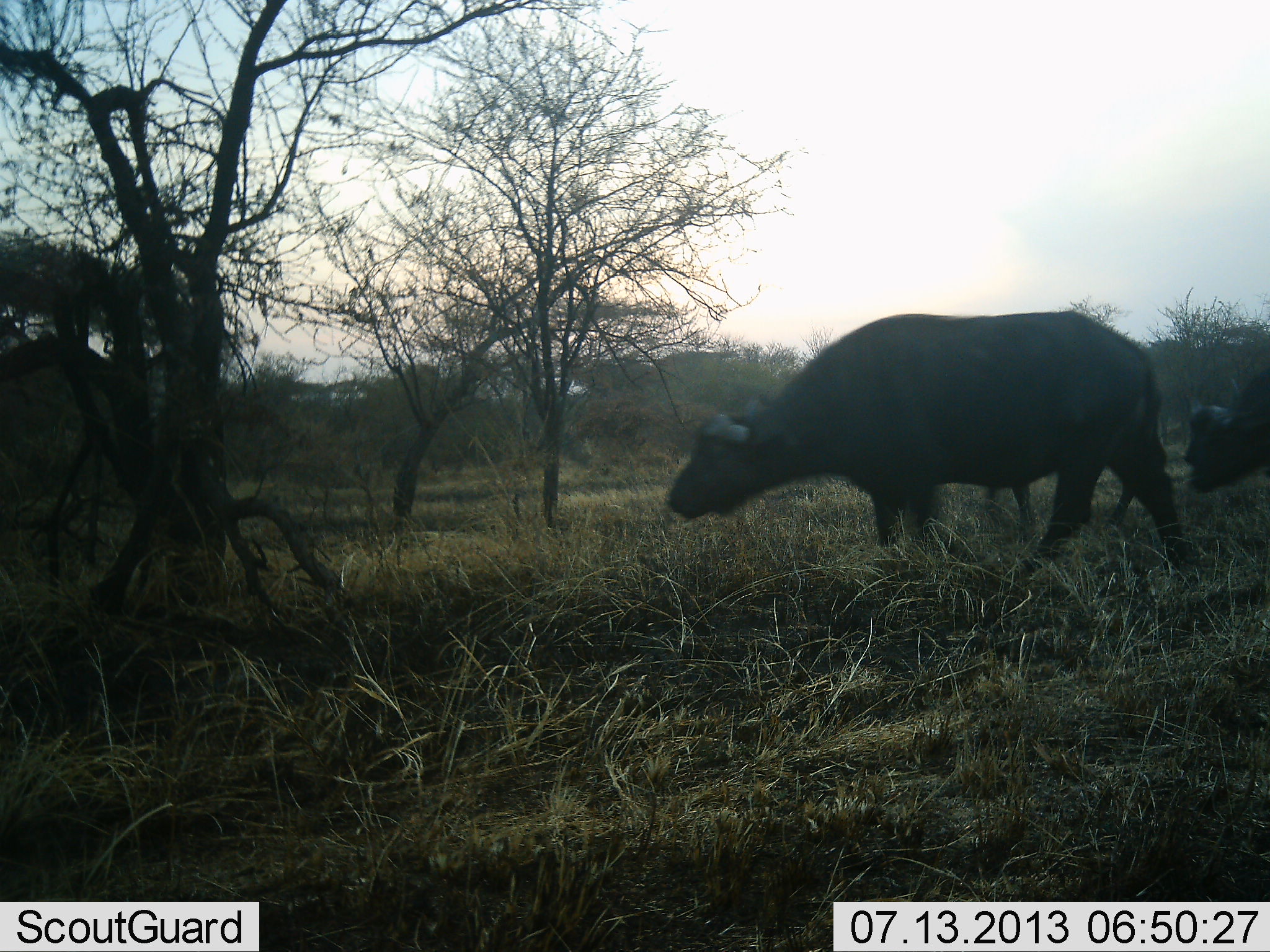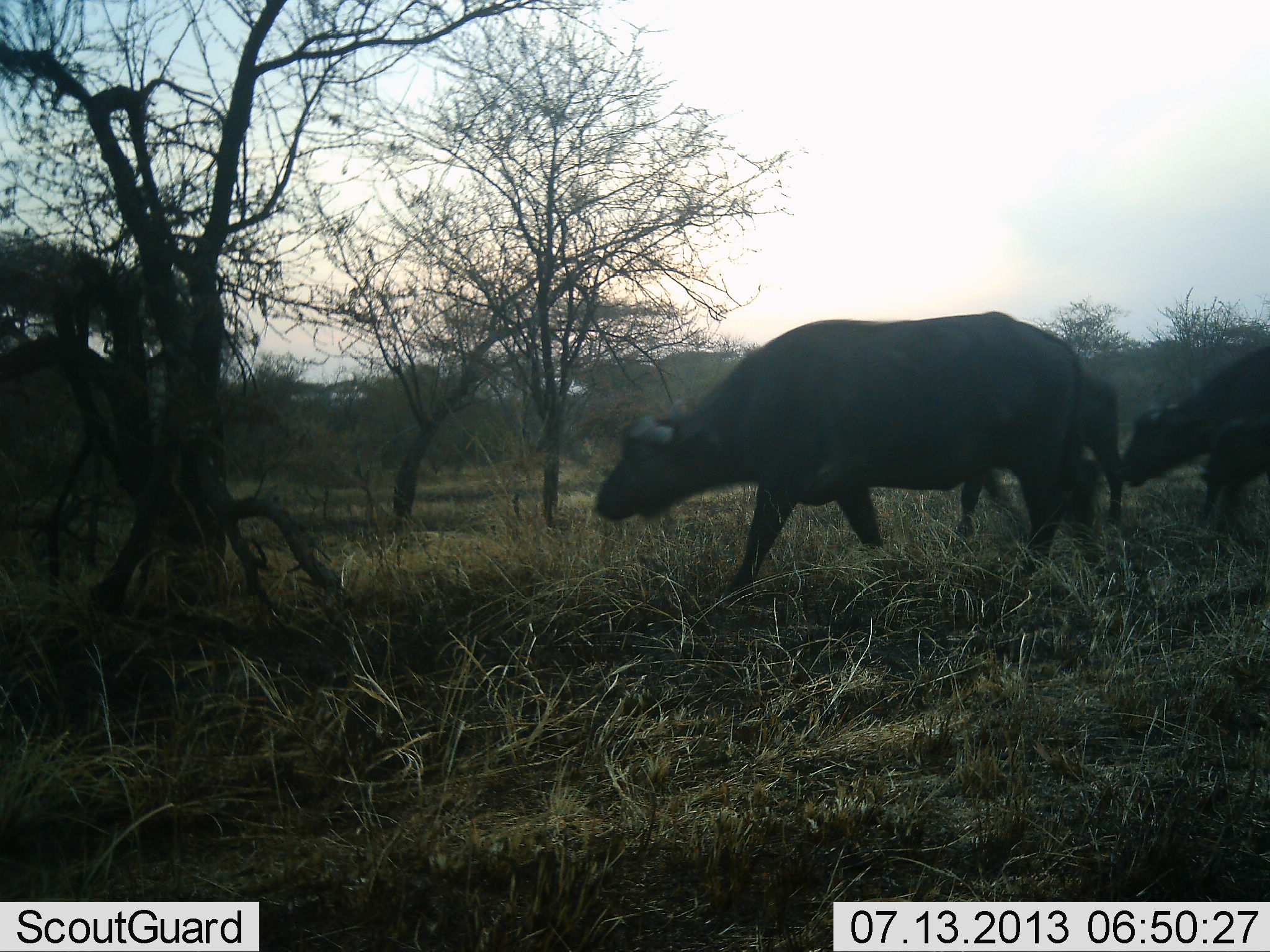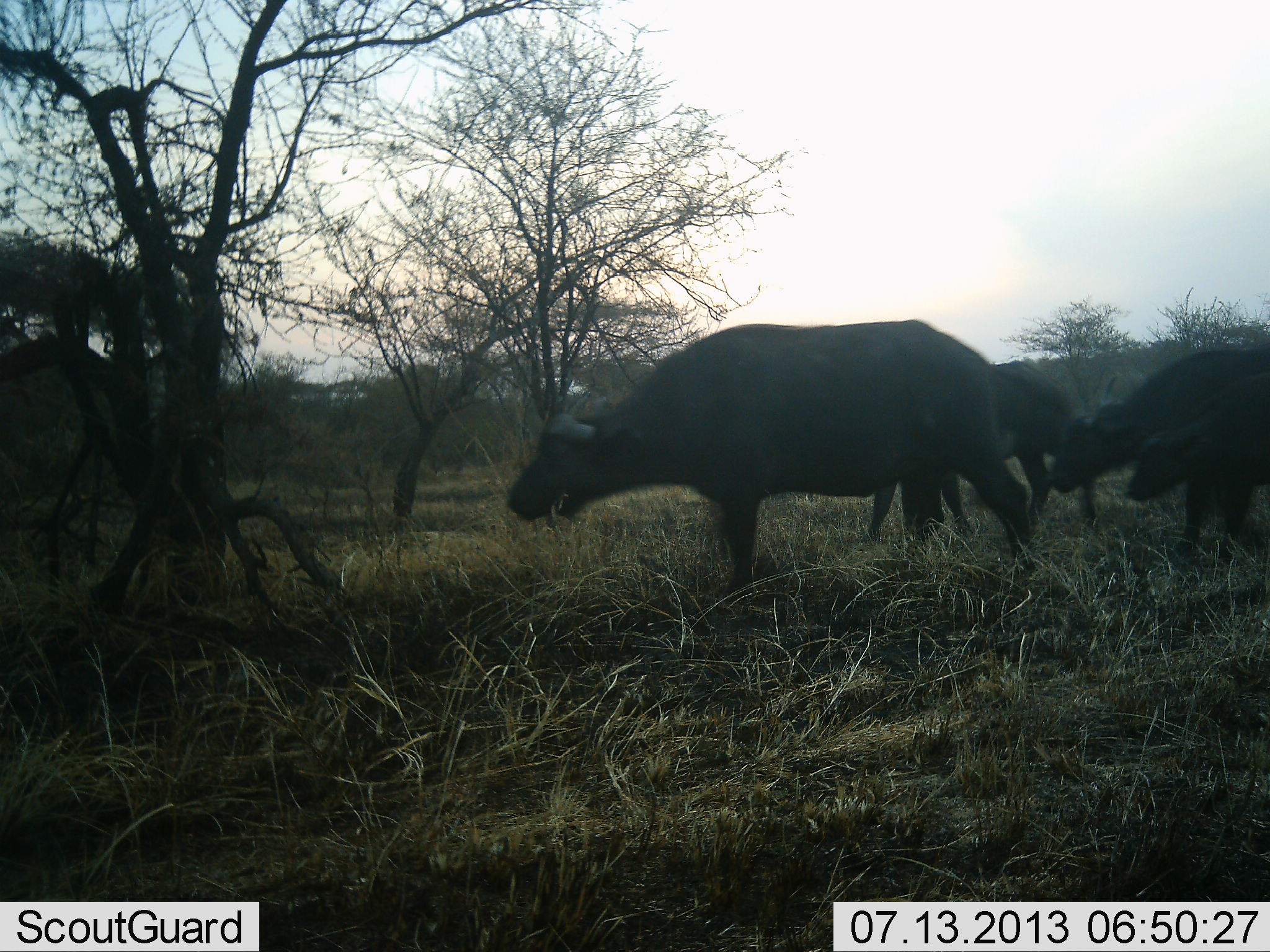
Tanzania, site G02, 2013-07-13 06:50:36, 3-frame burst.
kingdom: Animalia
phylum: Chordata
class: Mammalia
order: Artiodactyla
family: Bovidae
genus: Syncerus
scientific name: Syncerus caffer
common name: cape buffalo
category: buffalo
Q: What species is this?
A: Buffalo (cape buffalo) (Syncerus caffer).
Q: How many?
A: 4.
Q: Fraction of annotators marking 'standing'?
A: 0%.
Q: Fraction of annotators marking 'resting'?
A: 0%.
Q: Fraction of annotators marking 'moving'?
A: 100%.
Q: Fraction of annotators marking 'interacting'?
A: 0%.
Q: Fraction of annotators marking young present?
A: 47%.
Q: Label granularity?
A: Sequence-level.